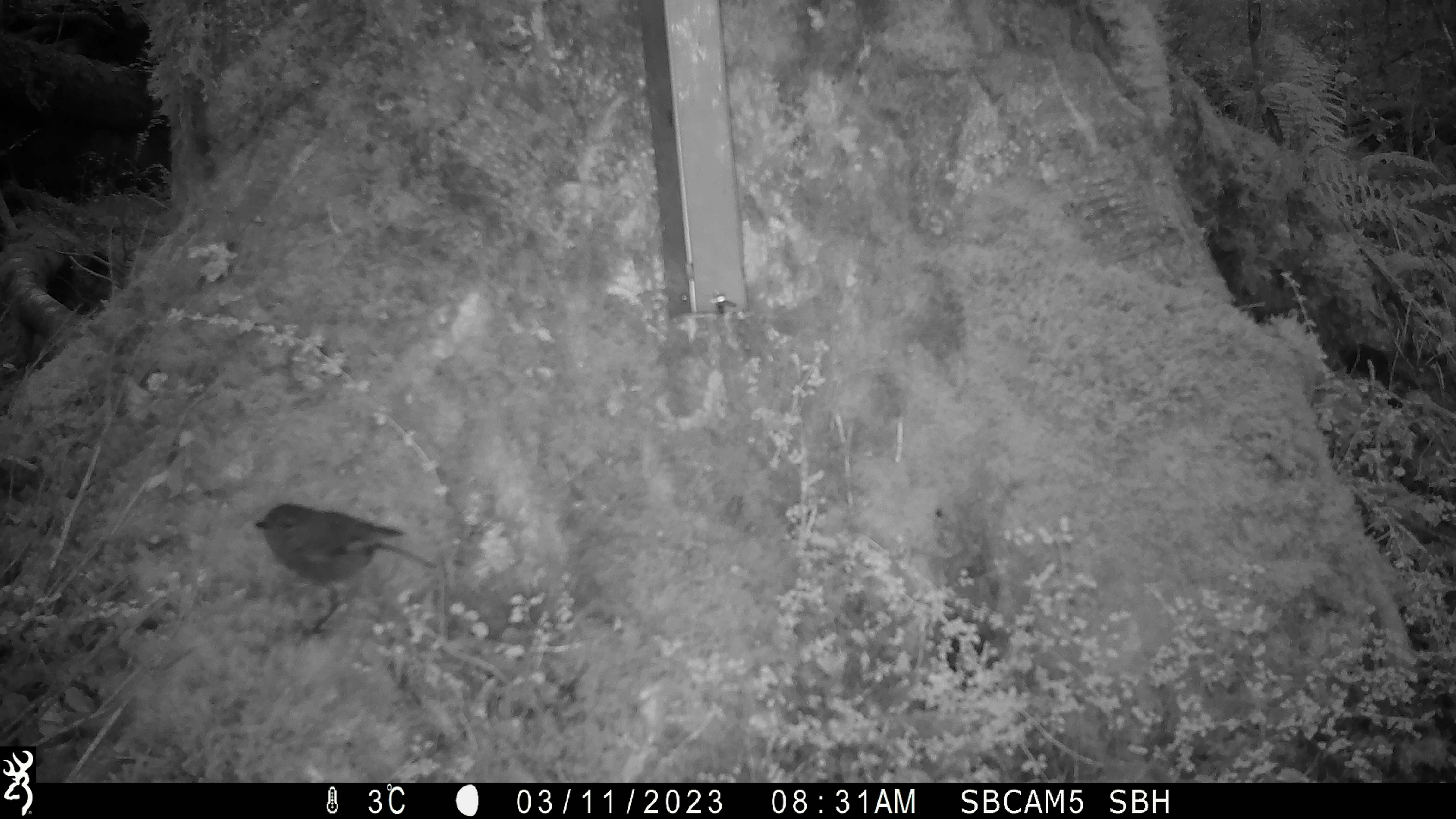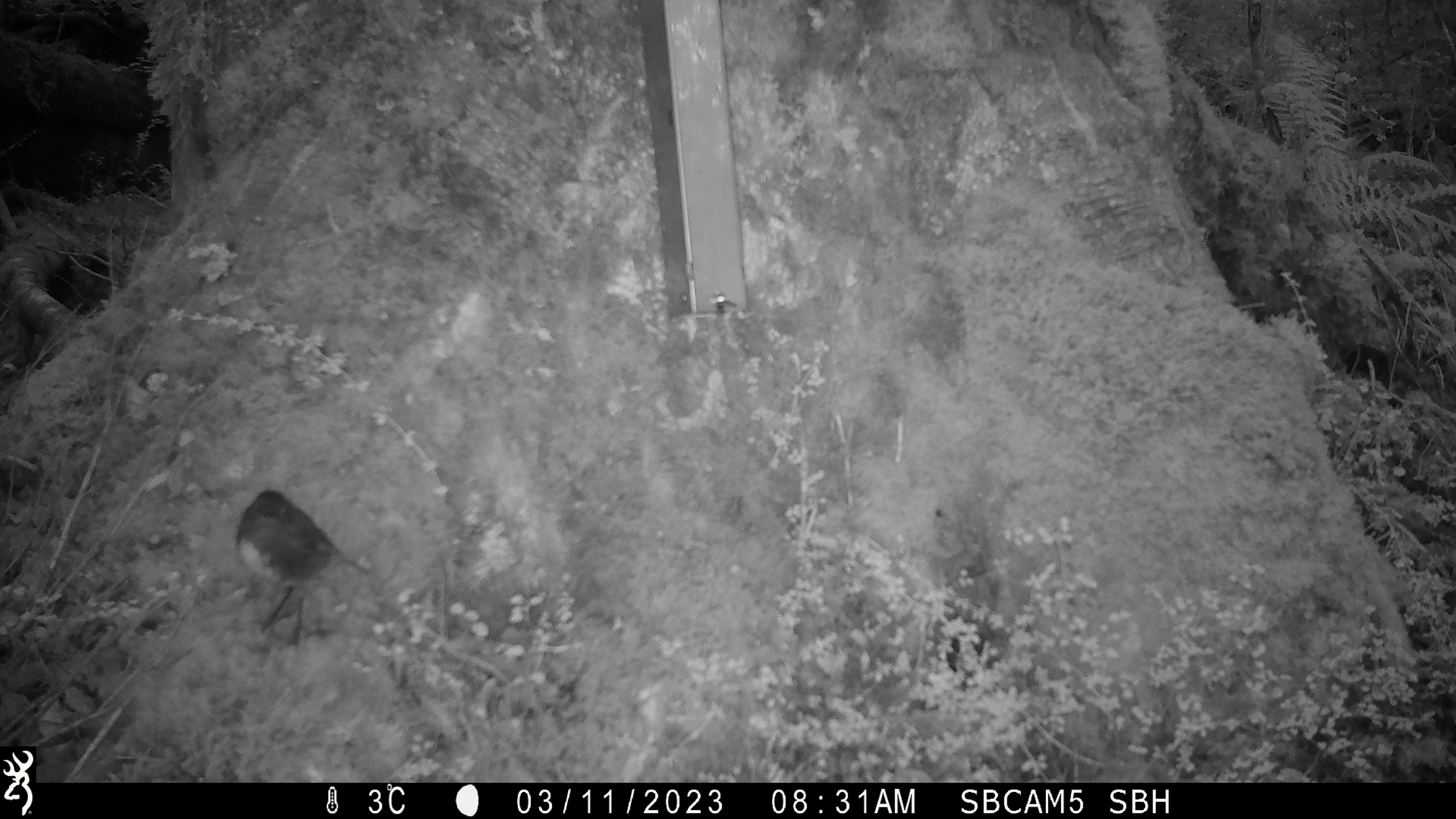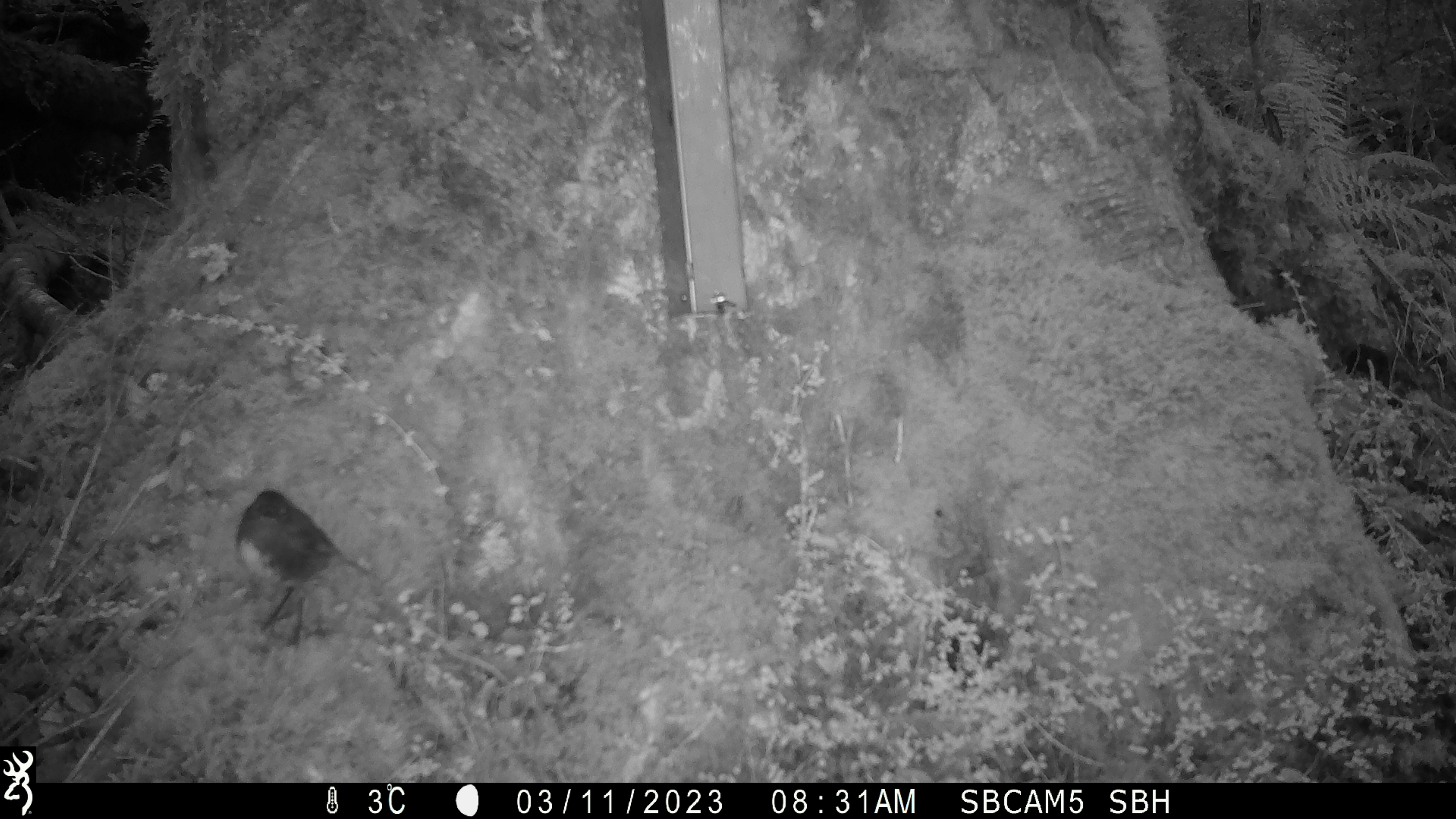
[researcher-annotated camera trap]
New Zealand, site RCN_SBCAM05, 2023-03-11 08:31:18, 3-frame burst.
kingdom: Animalia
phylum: Chordata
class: Aves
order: Passeriformes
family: Petroicidae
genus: Petroica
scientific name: Petroica australis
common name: new zealand robin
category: robin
Robin (new zealand robin) (Petroica australis).